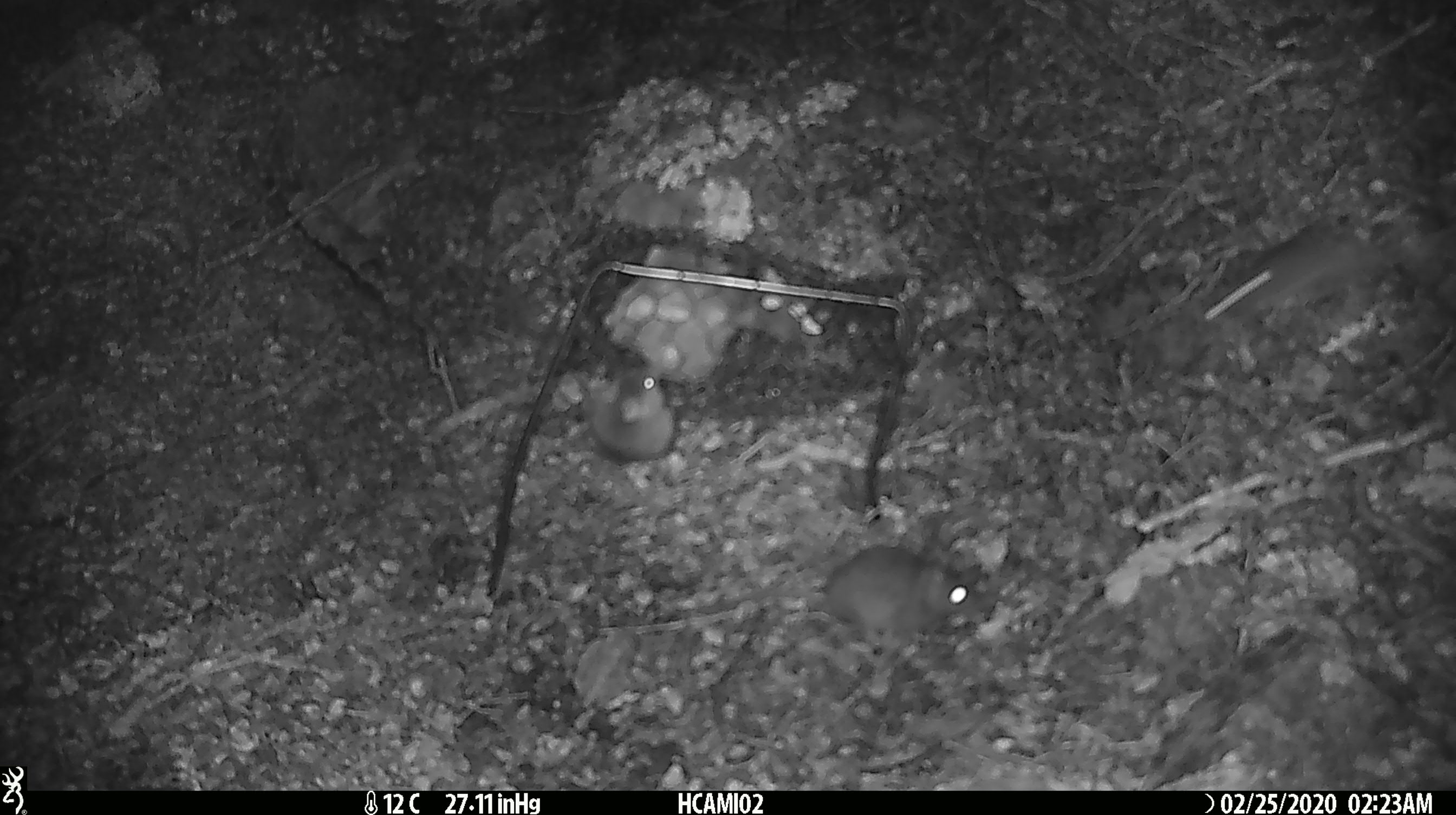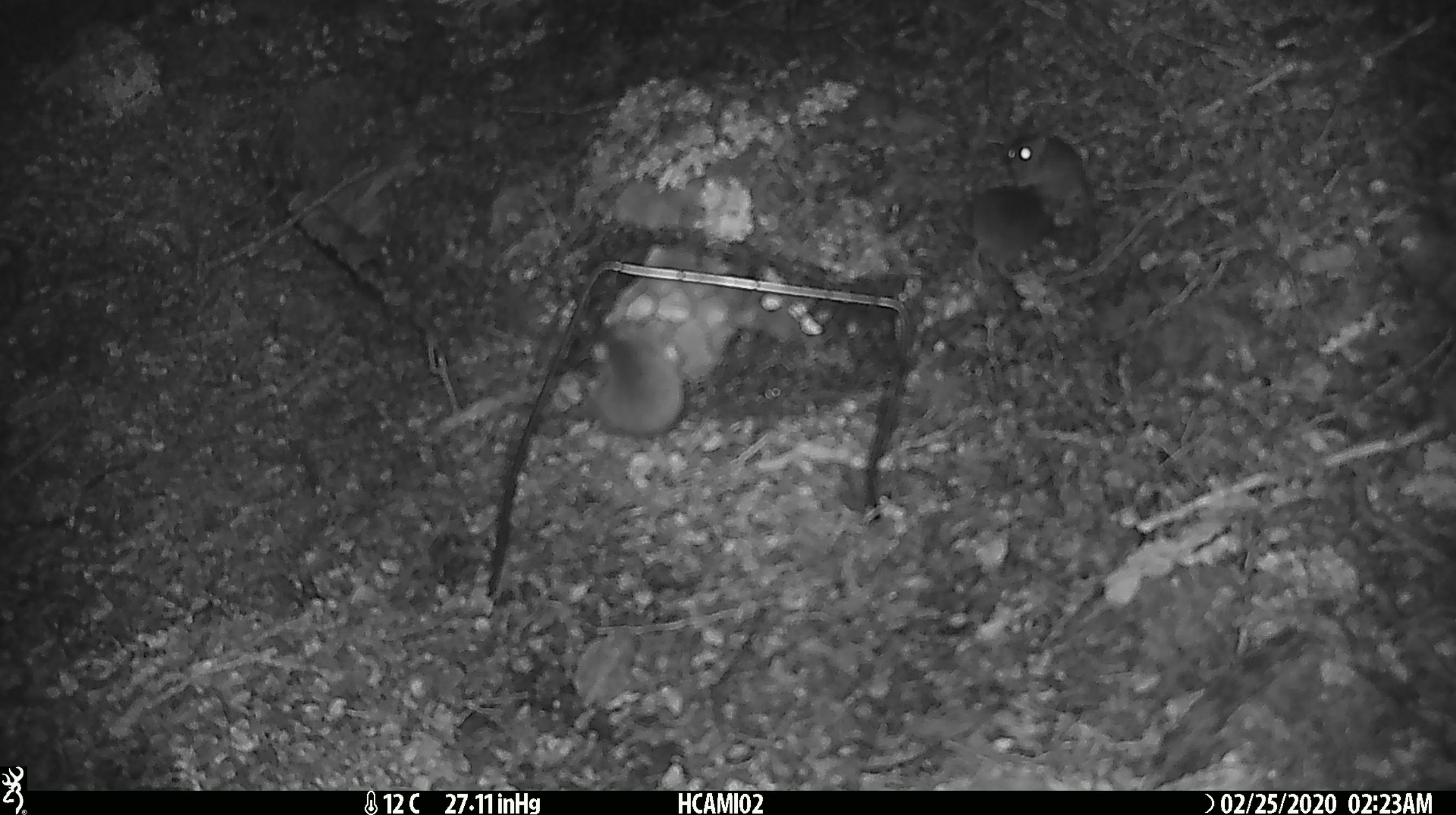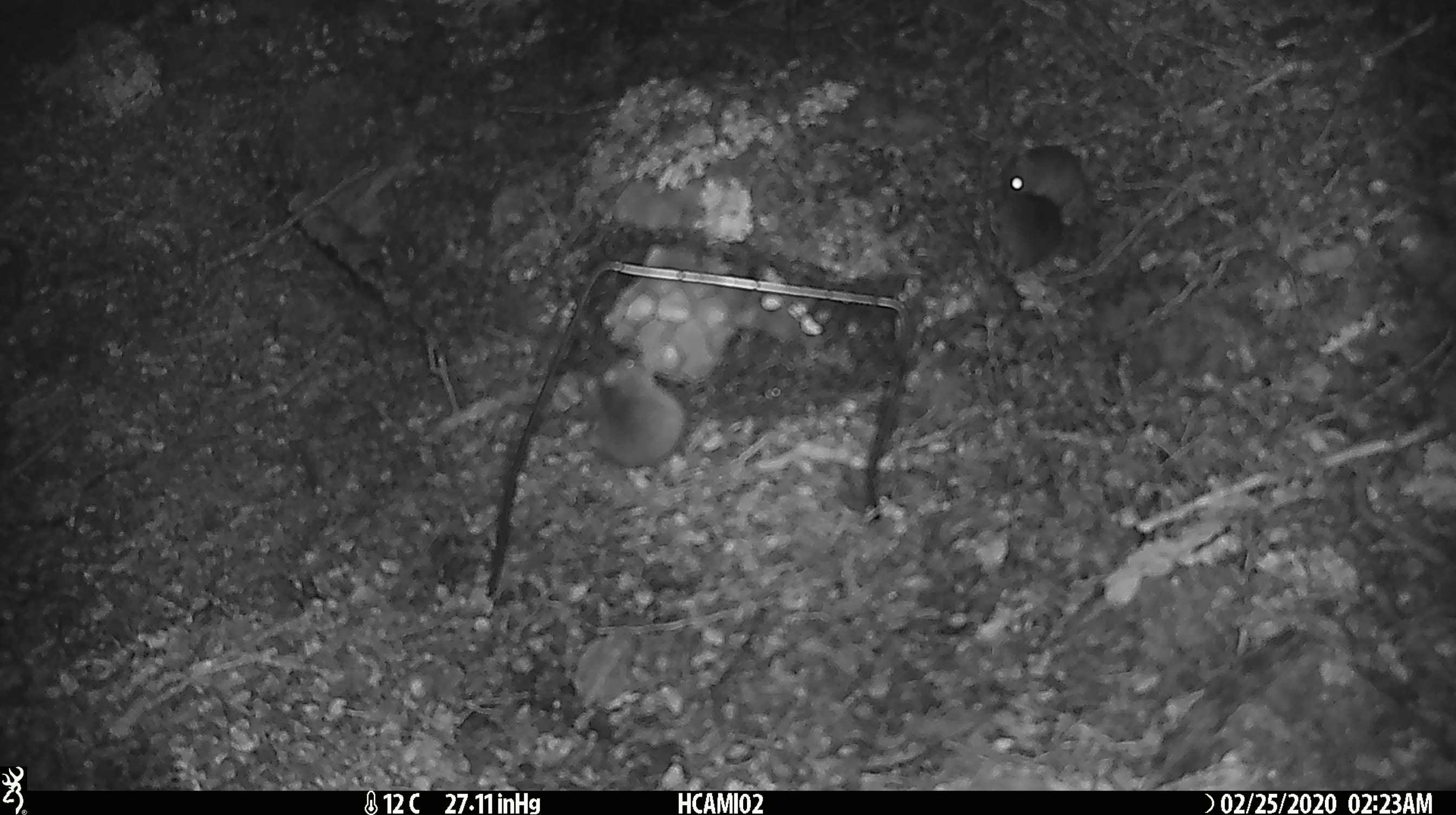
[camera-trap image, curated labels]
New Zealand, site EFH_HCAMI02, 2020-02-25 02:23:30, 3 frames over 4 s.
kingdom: Animalia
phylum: Chordata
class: Mammalia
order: Rodentia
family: Muridae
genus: Mus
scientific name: Mus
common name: mouse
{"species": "mouse (Mus)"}